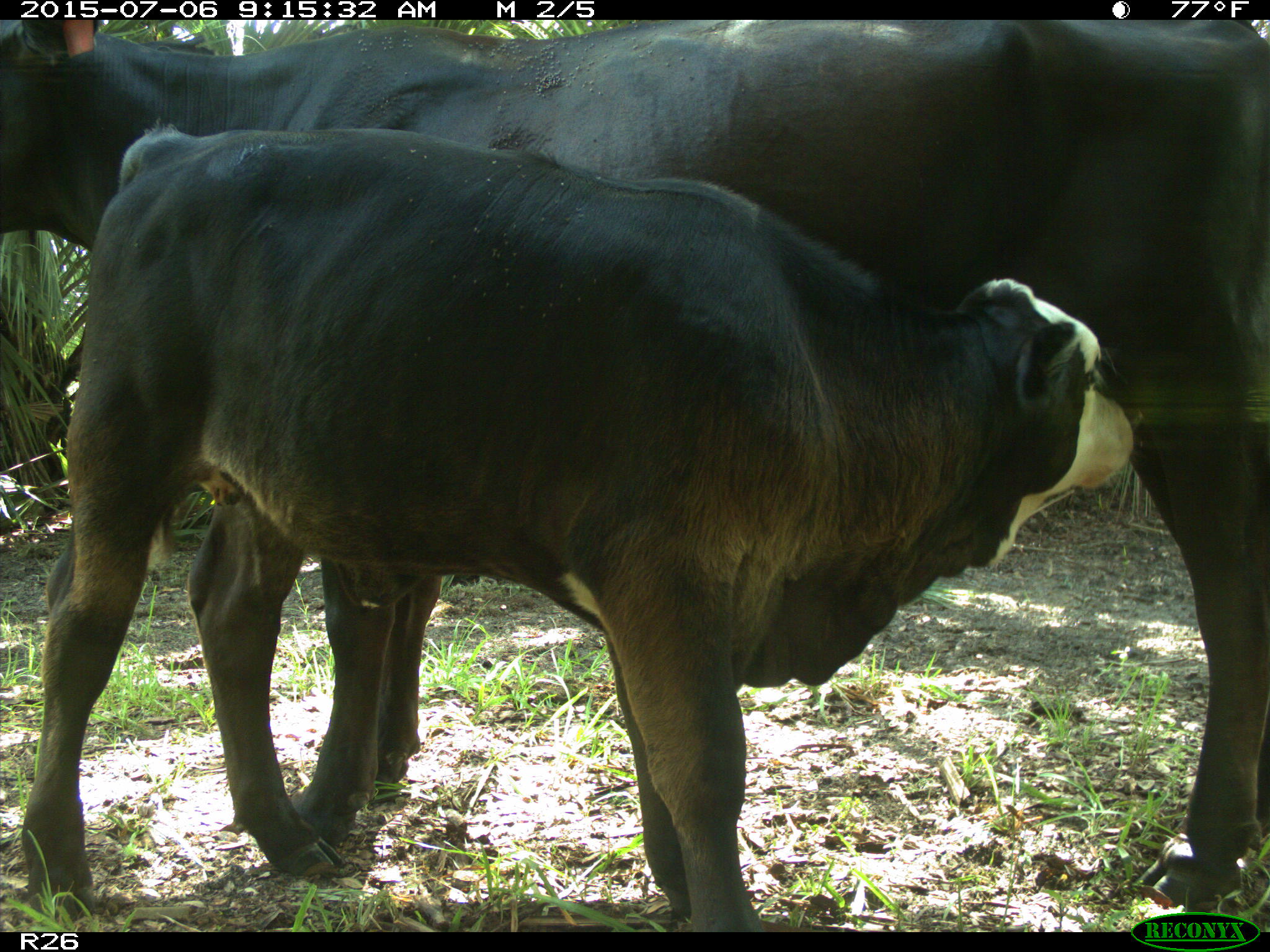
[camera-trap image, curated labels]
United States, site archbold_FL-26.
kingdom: Animalia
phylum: Chordata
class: Mammalia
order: Artiodactyla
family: Bovidae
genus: Bos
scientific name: Bos taurus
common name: domestic cow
Bos taurus (domestic cow).